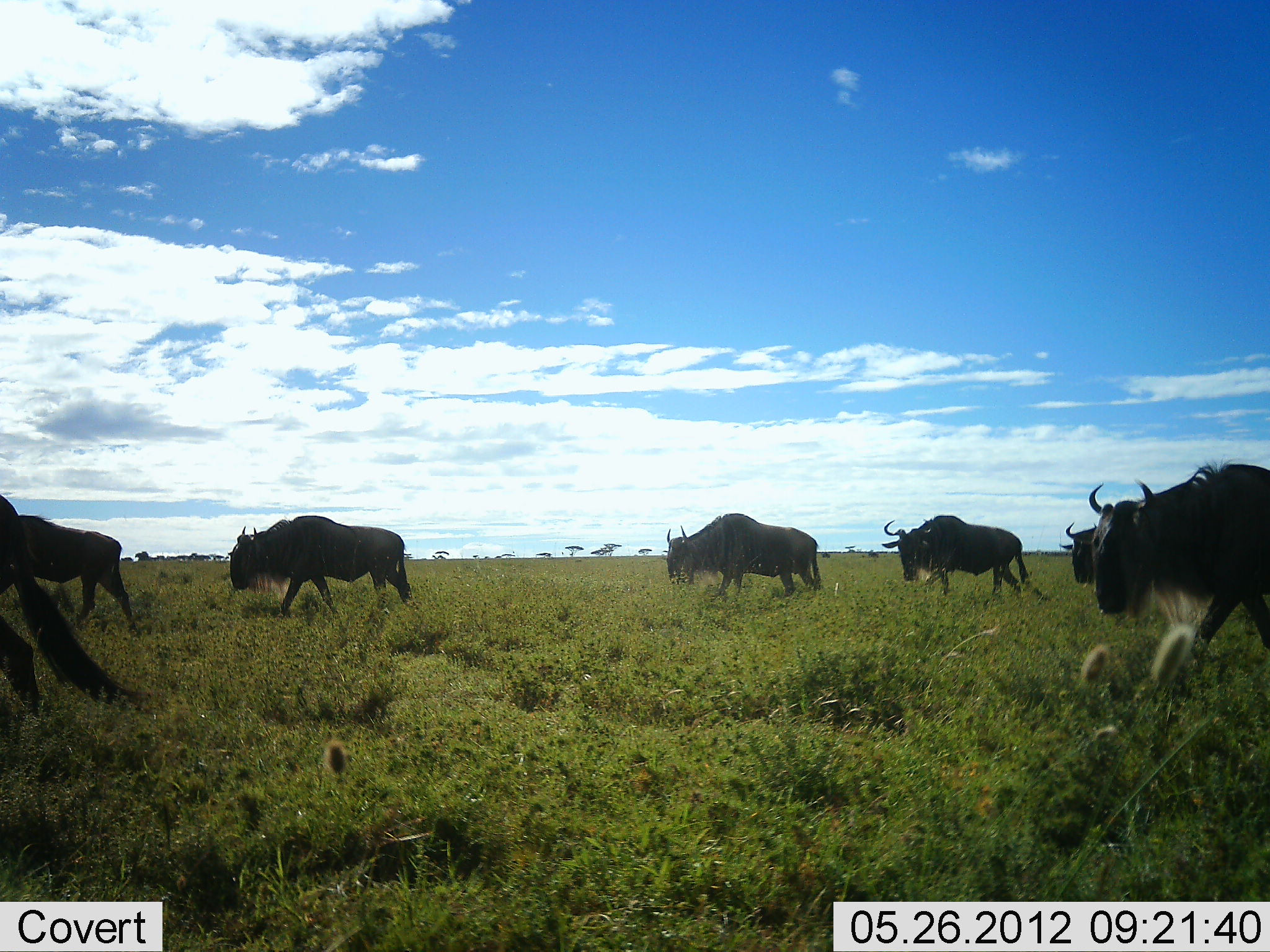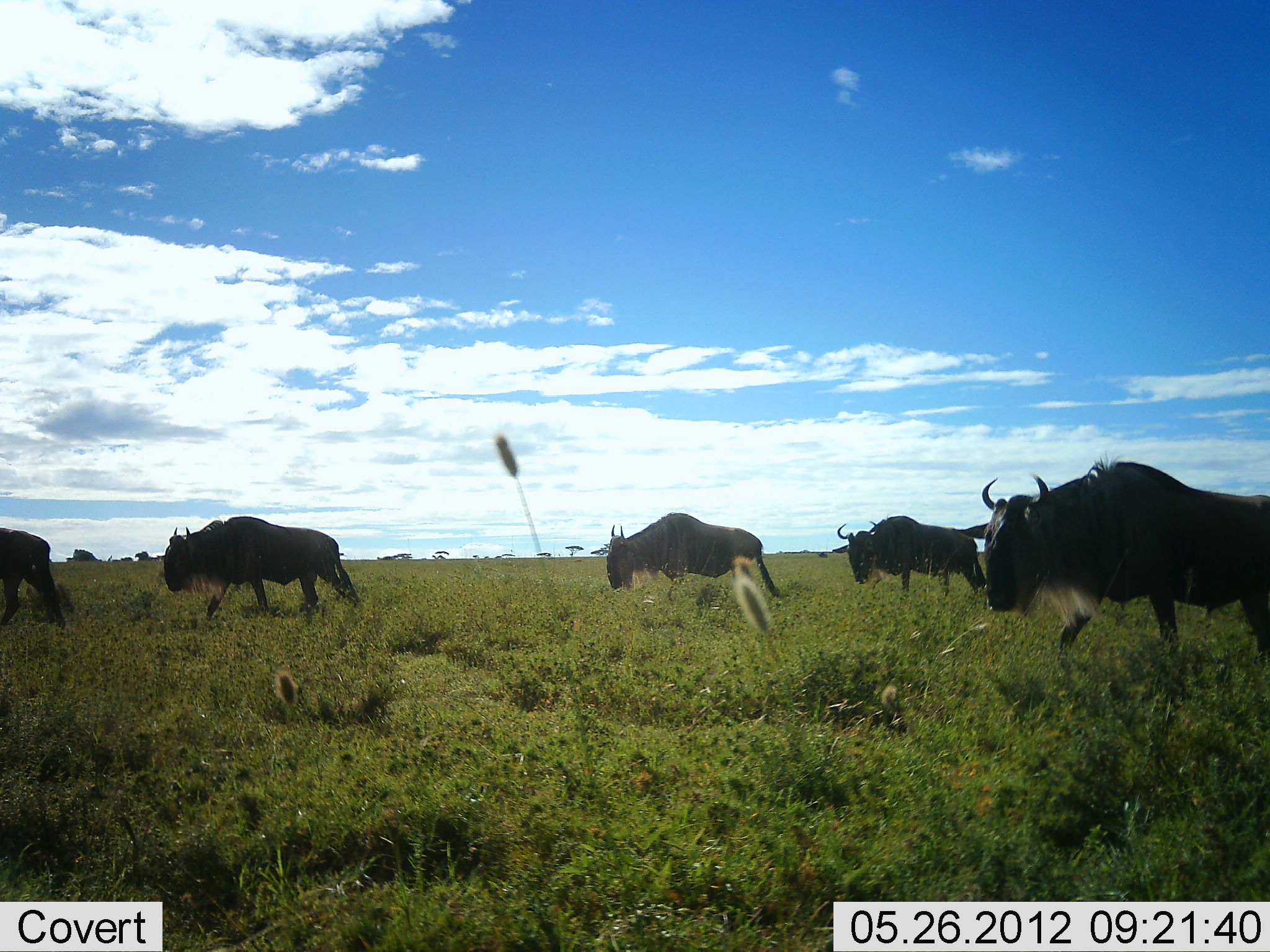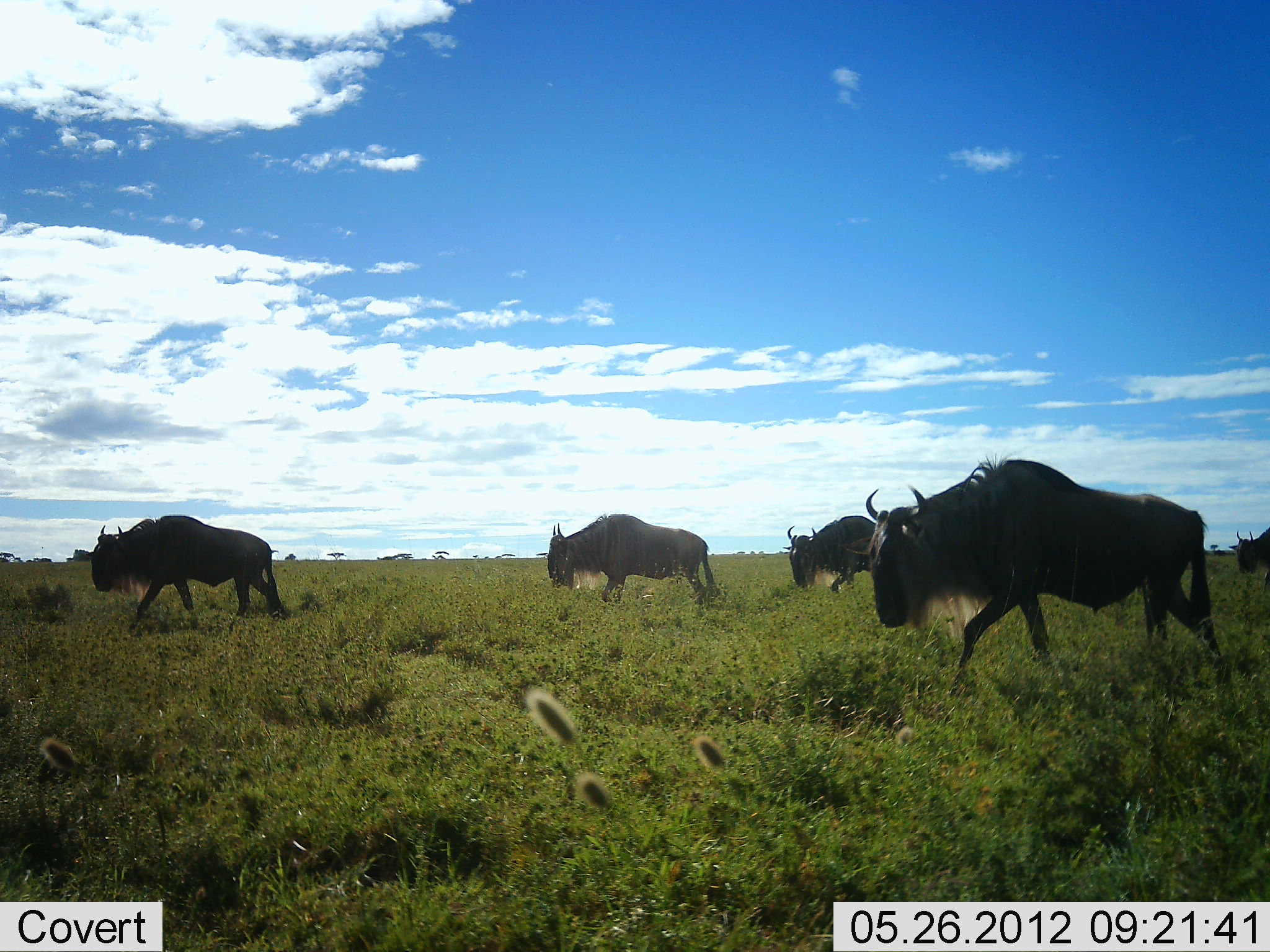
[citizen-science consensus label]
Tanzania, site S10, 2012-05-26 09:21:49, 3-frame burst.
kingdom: Animalia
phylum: Chordata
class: Mammalia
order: Artiodactyla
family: Bovidae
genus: Connochaetes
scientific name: Connochaetes taurinus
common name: blue wildebeest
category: wildebeest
Wildebeest (blue wildebeest) (Connochaetes taurinus), count 8. Behavior (volunteer vote fractions): standing 0%, resting 0%, moving 100%, interacting 0%. Young present (vote fraction): 0%. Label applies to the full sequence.